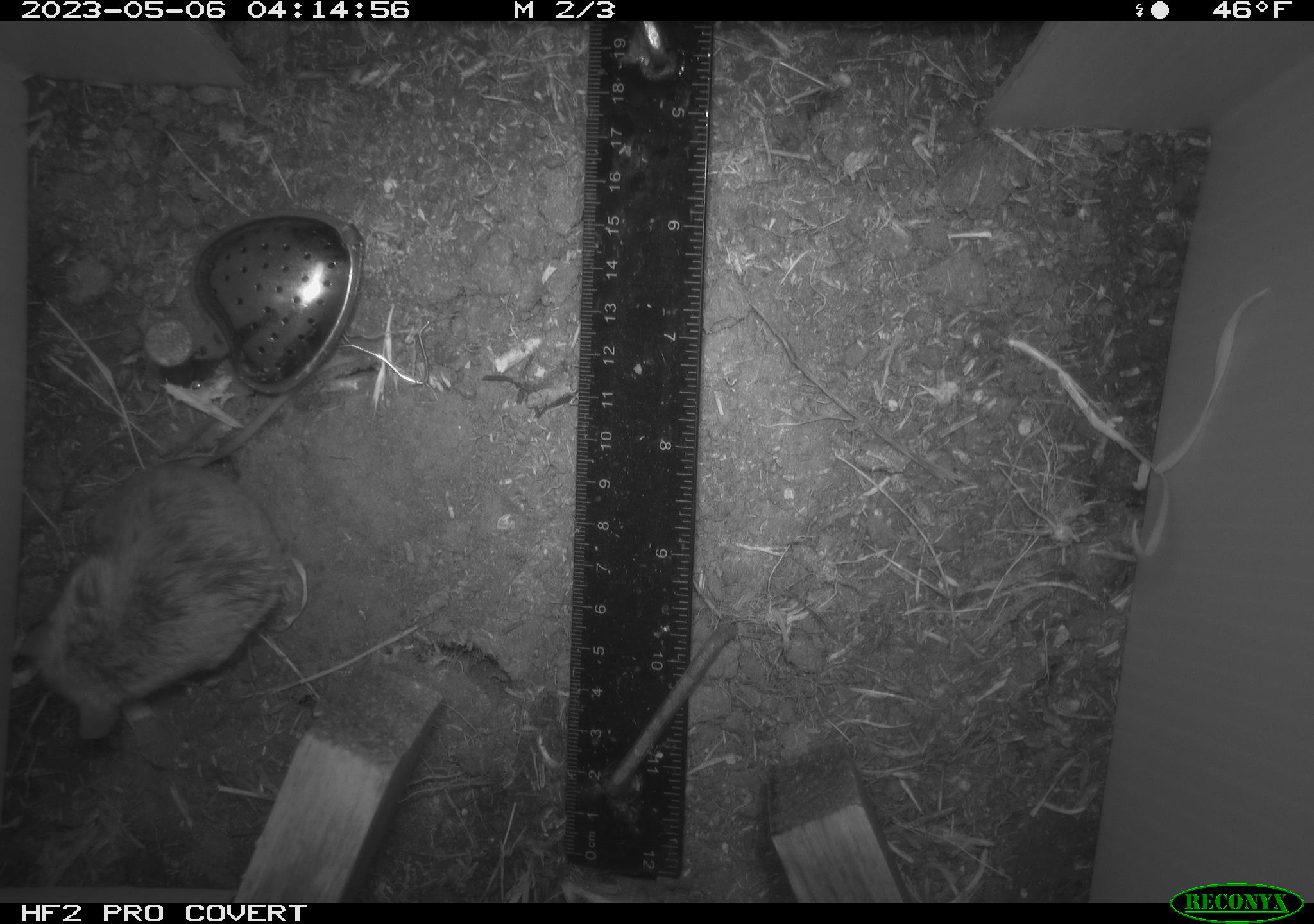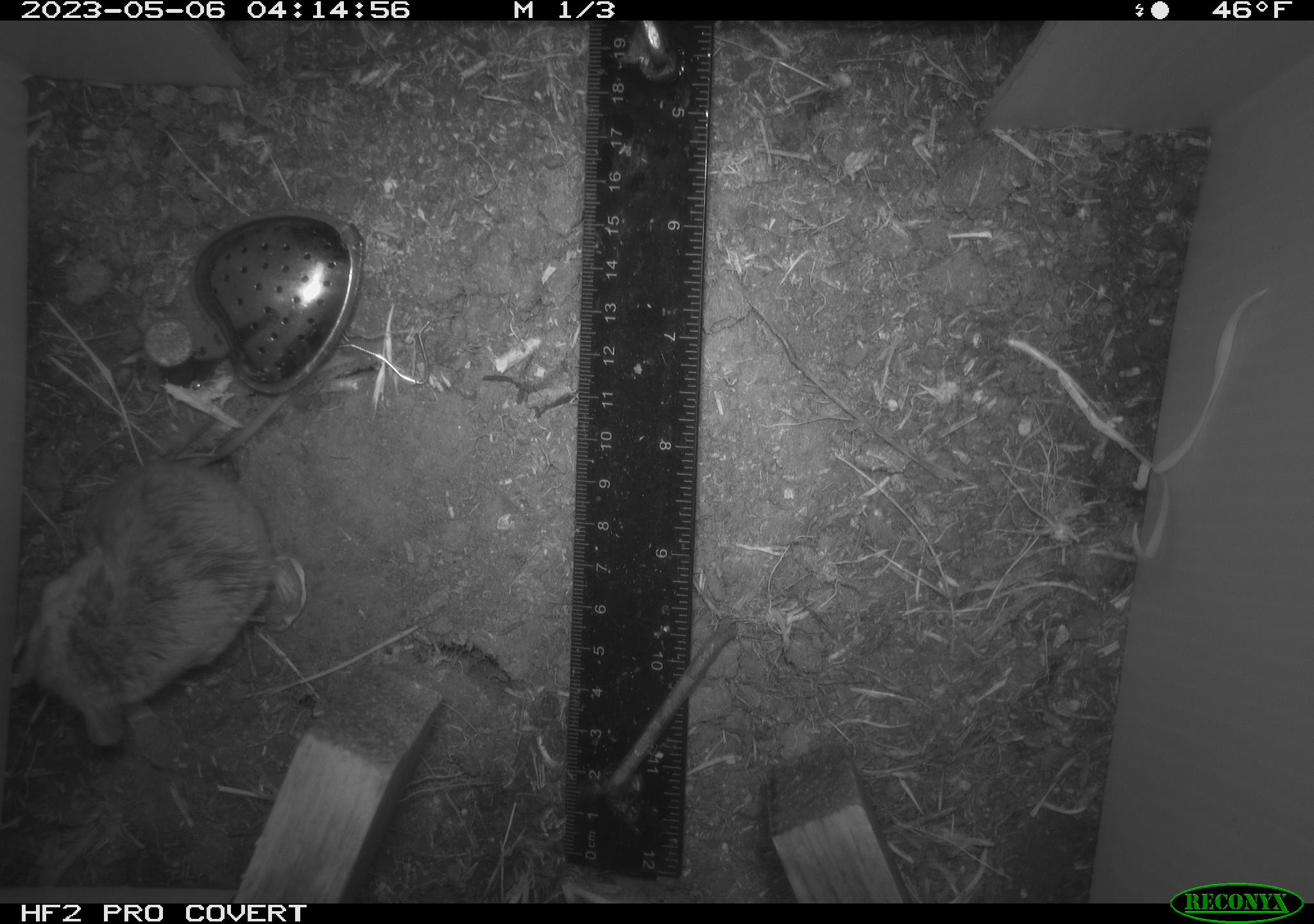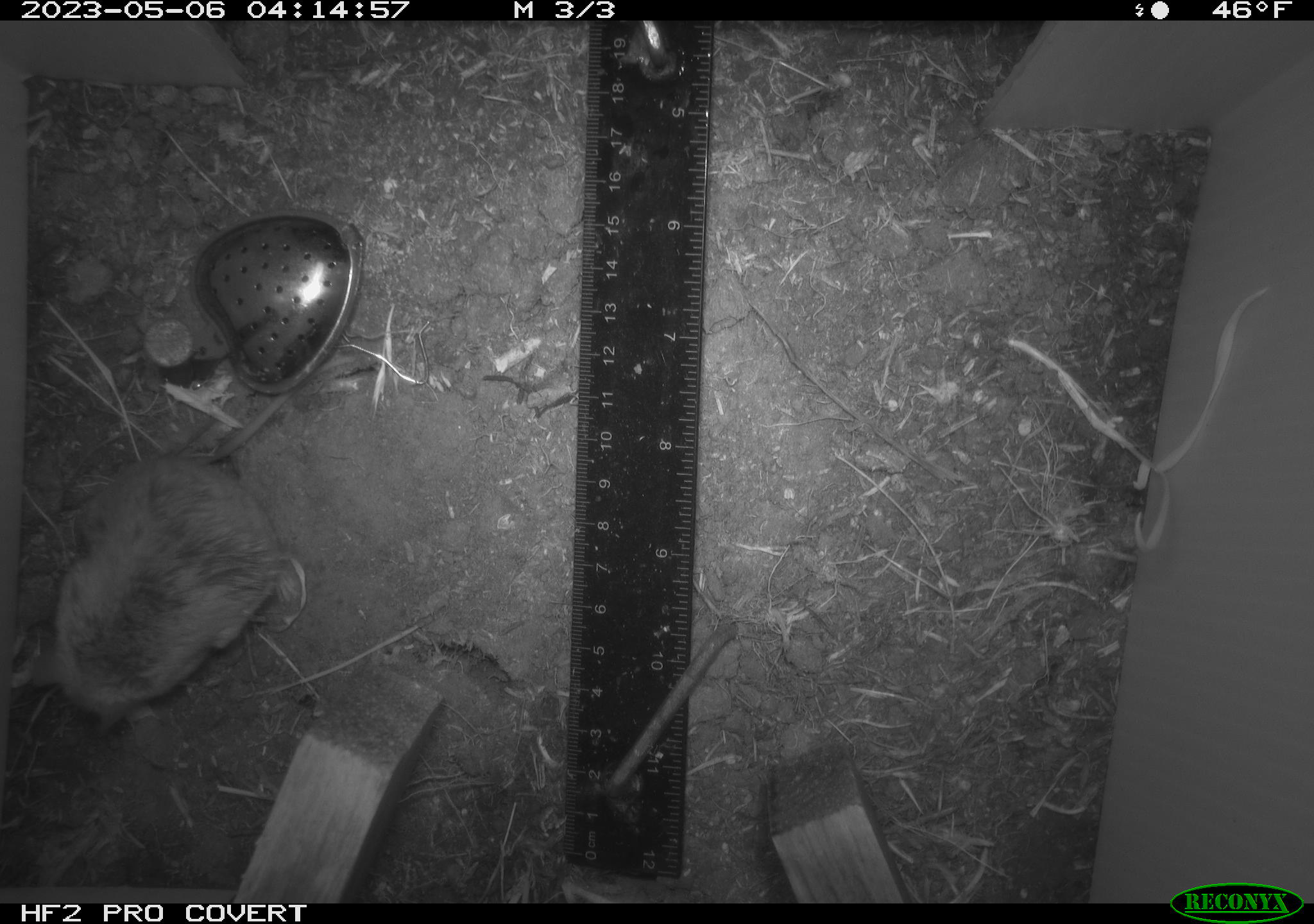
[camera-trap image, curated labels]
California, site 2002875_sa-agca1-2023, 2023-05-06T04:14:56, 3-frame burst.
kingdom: Animalia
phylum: Chordata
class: Mammalia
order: Rodentia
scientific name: Rodentia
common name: mouse species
Mouse species (Rodentia).